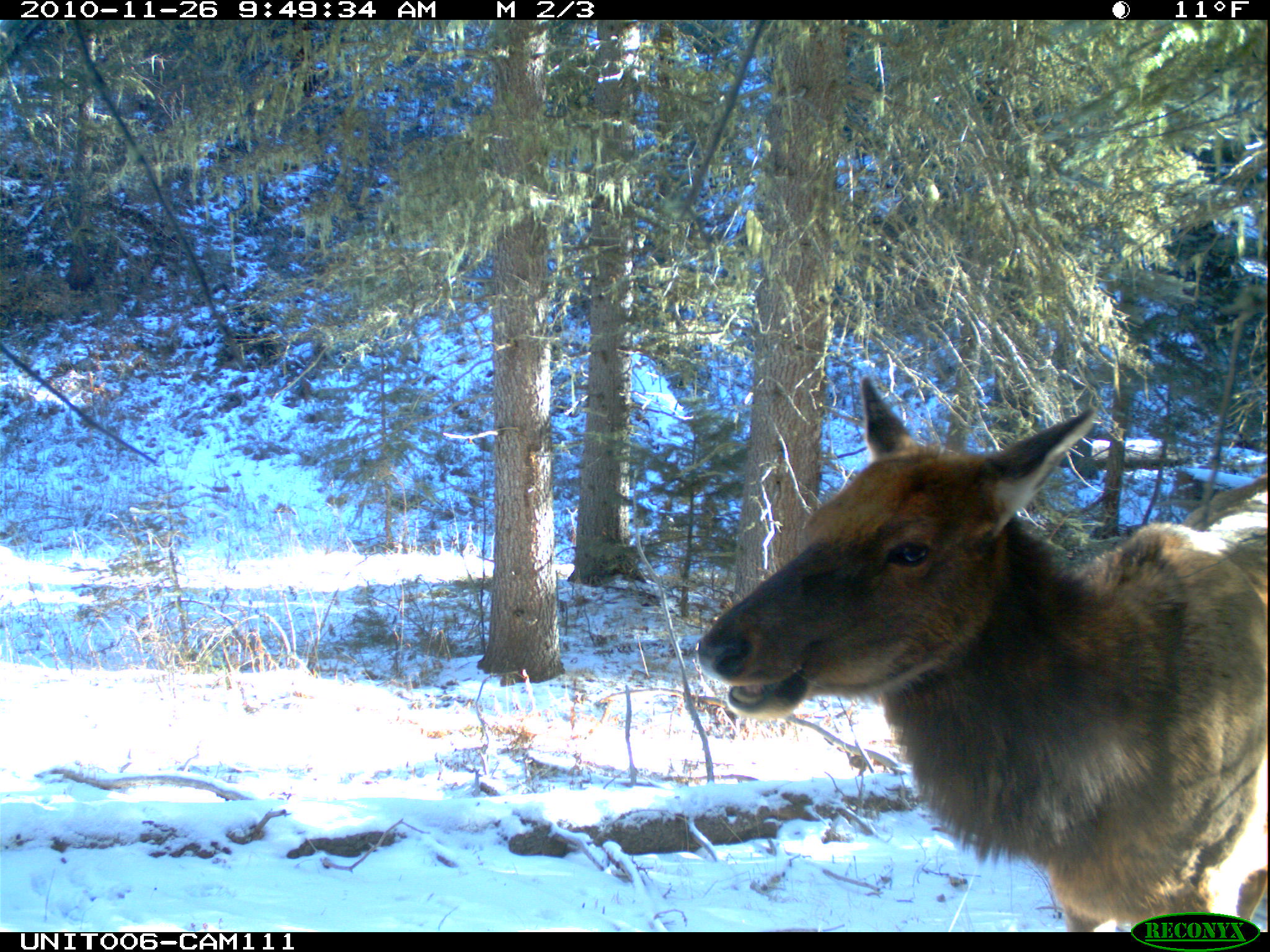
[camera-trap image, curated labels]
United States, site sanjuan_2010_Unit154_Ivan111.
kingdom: Animalia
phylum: Chordata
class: Mammalia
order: Artiodactyla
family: Cervidae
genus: Cervus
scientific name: Cervus elaphus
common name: red deer